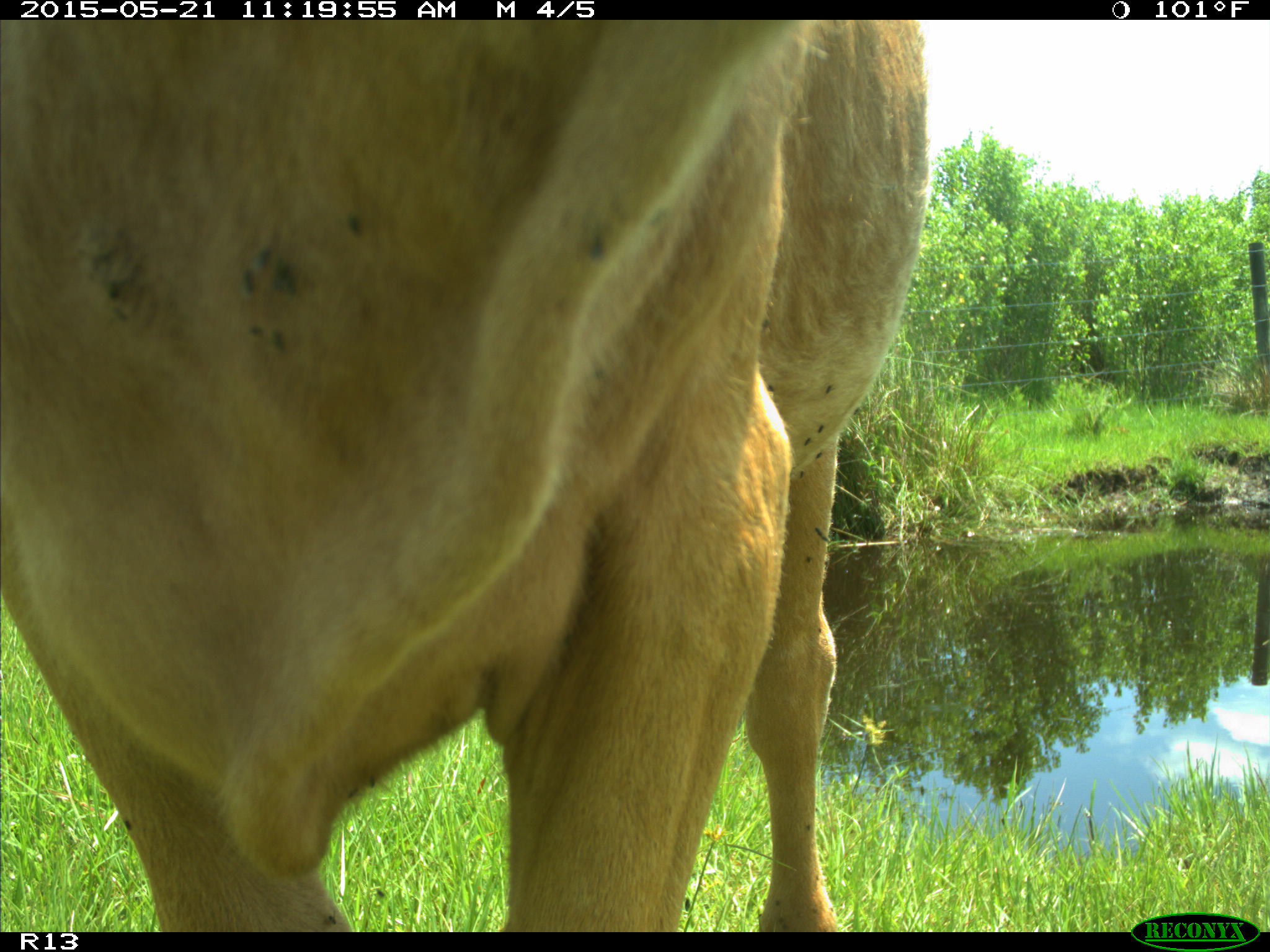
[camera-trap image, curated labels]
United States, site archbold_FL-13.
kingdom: Animalia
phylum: Chordata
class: Mammalia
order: Artiodactyla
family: Bovidae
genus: Bos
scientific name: Bos taurus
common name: domestic cow